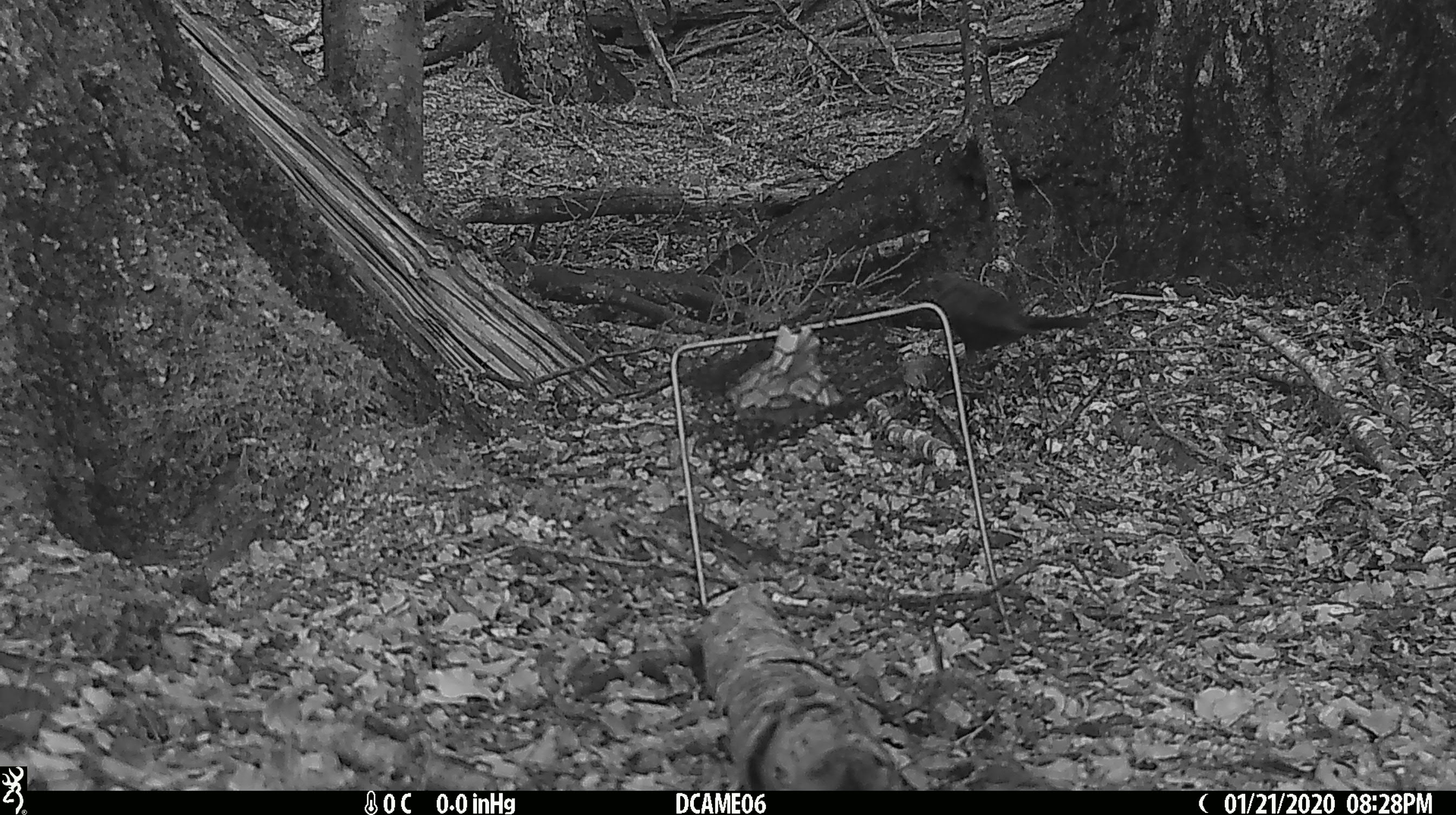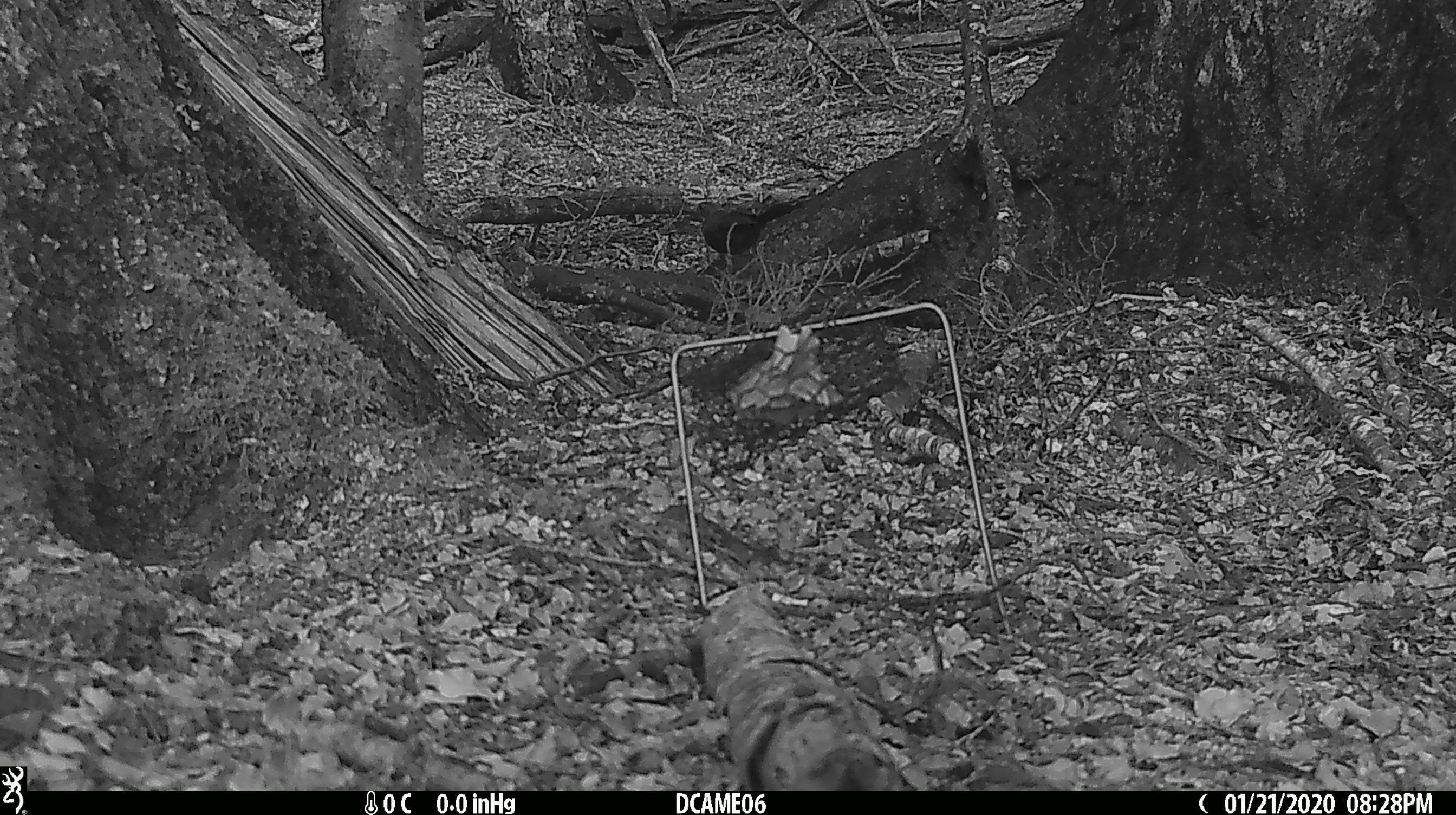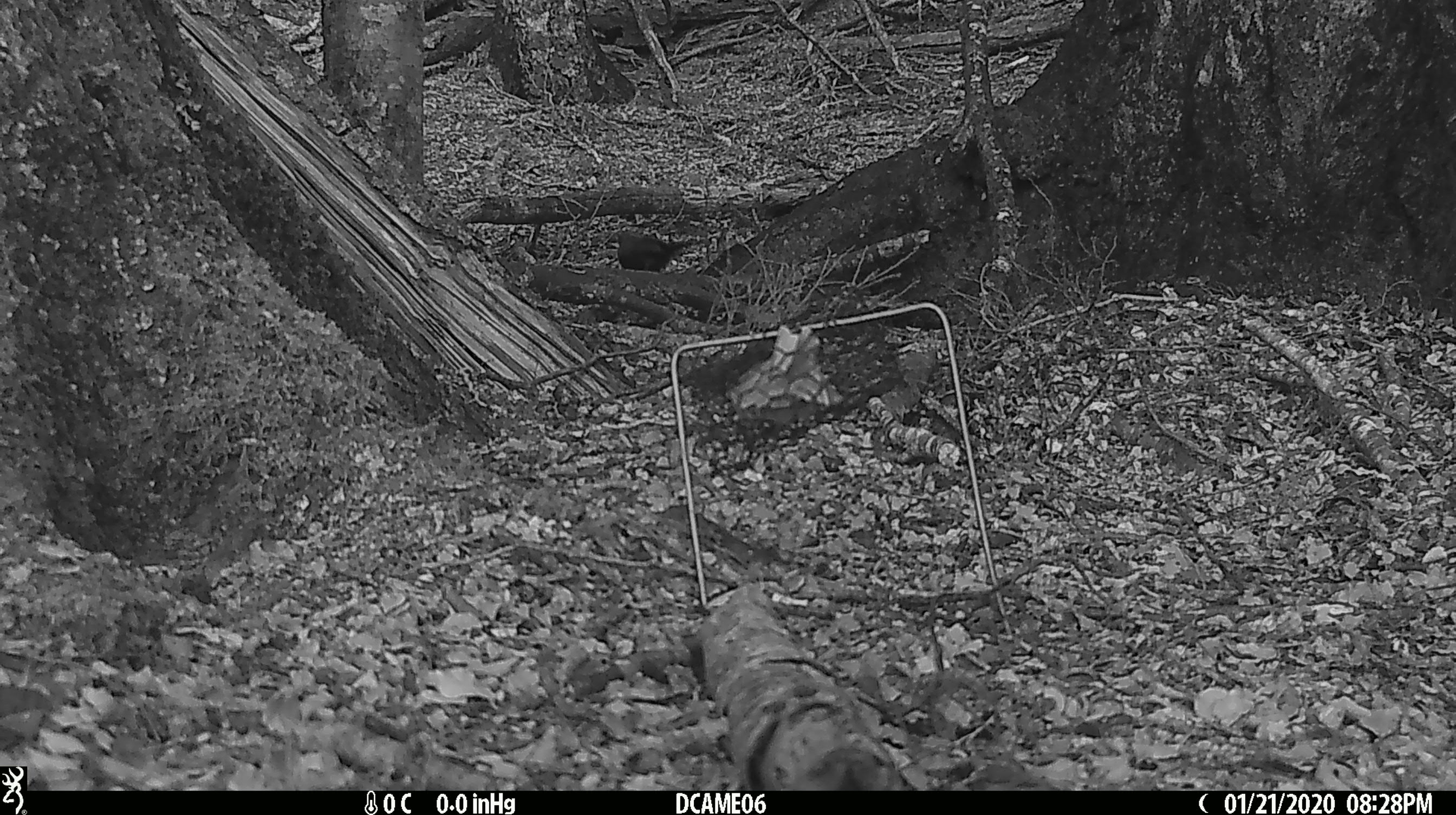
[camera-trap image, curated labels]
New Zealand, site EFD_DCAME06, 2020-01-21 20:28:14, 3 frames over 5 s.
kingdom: Animalia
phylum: Chordata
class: Aves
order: Passeriformes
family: Turdidae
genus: Turdus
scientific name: Turdus merula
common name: eurasian blackbird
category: blackbird